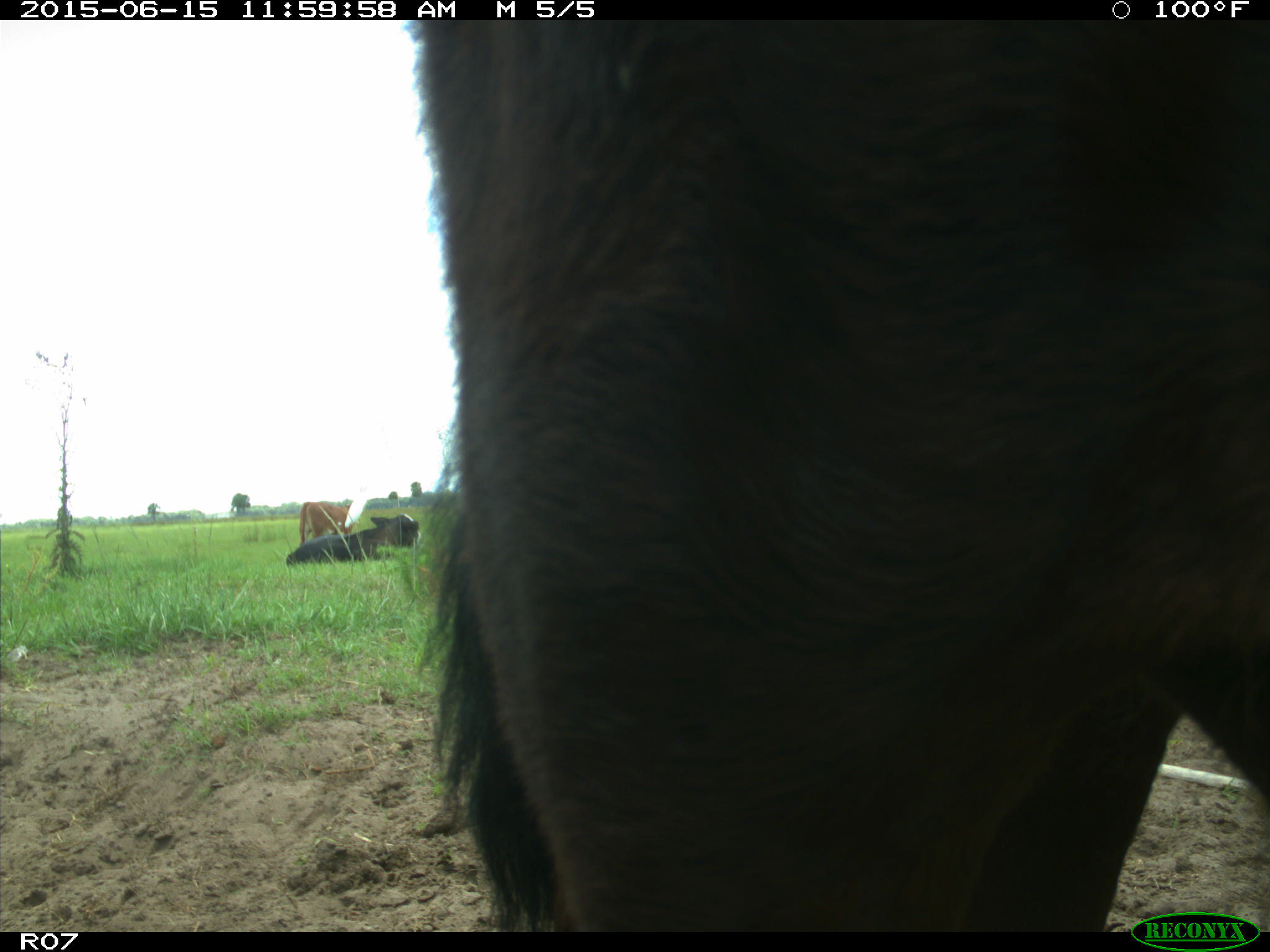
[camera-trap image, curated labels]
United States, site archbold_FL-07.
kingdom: Animalia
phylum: Chordata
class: Mammalia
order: Artiodactyla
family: Bovidae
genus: Bos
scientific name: Bos taurus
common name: domestic cow